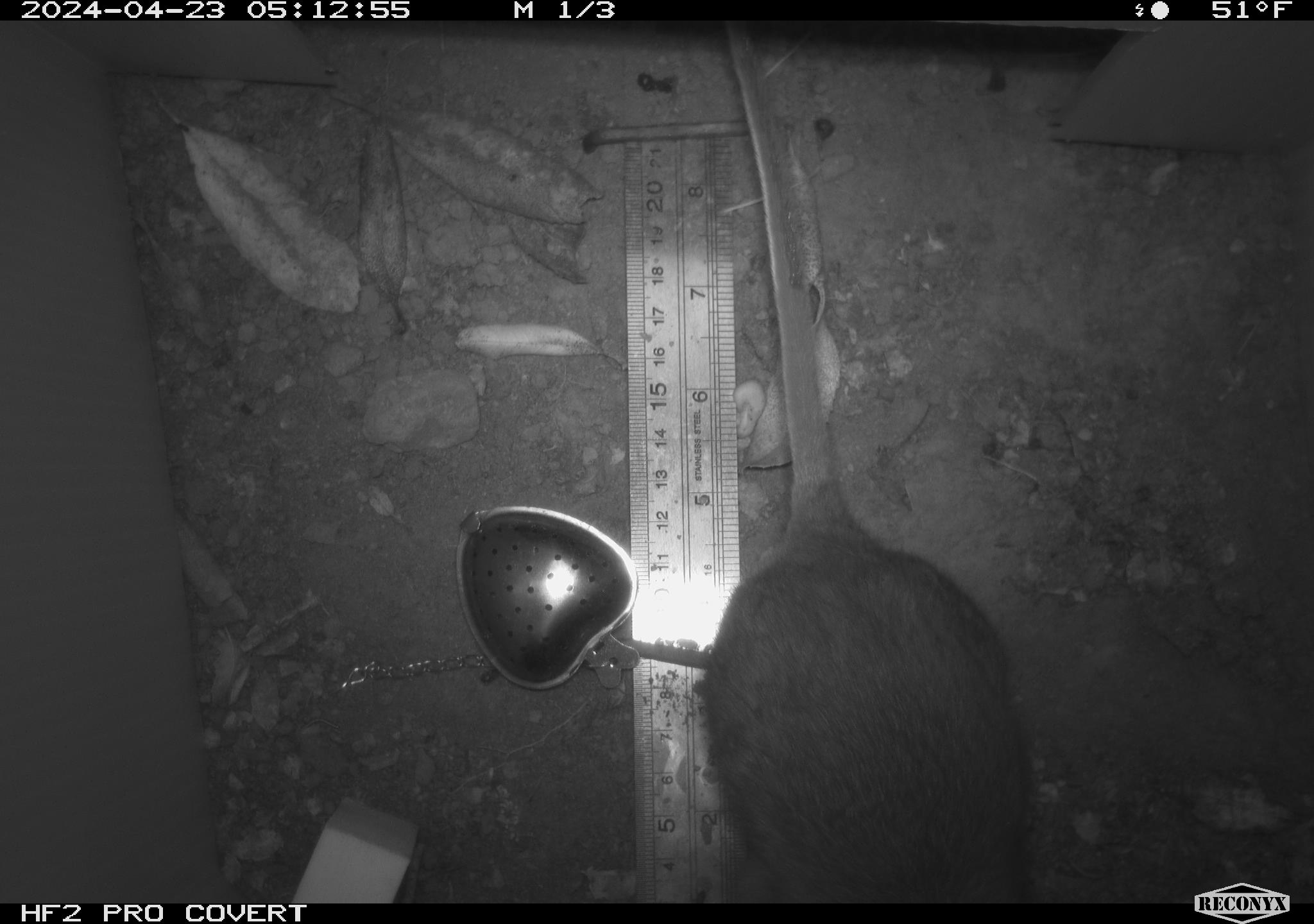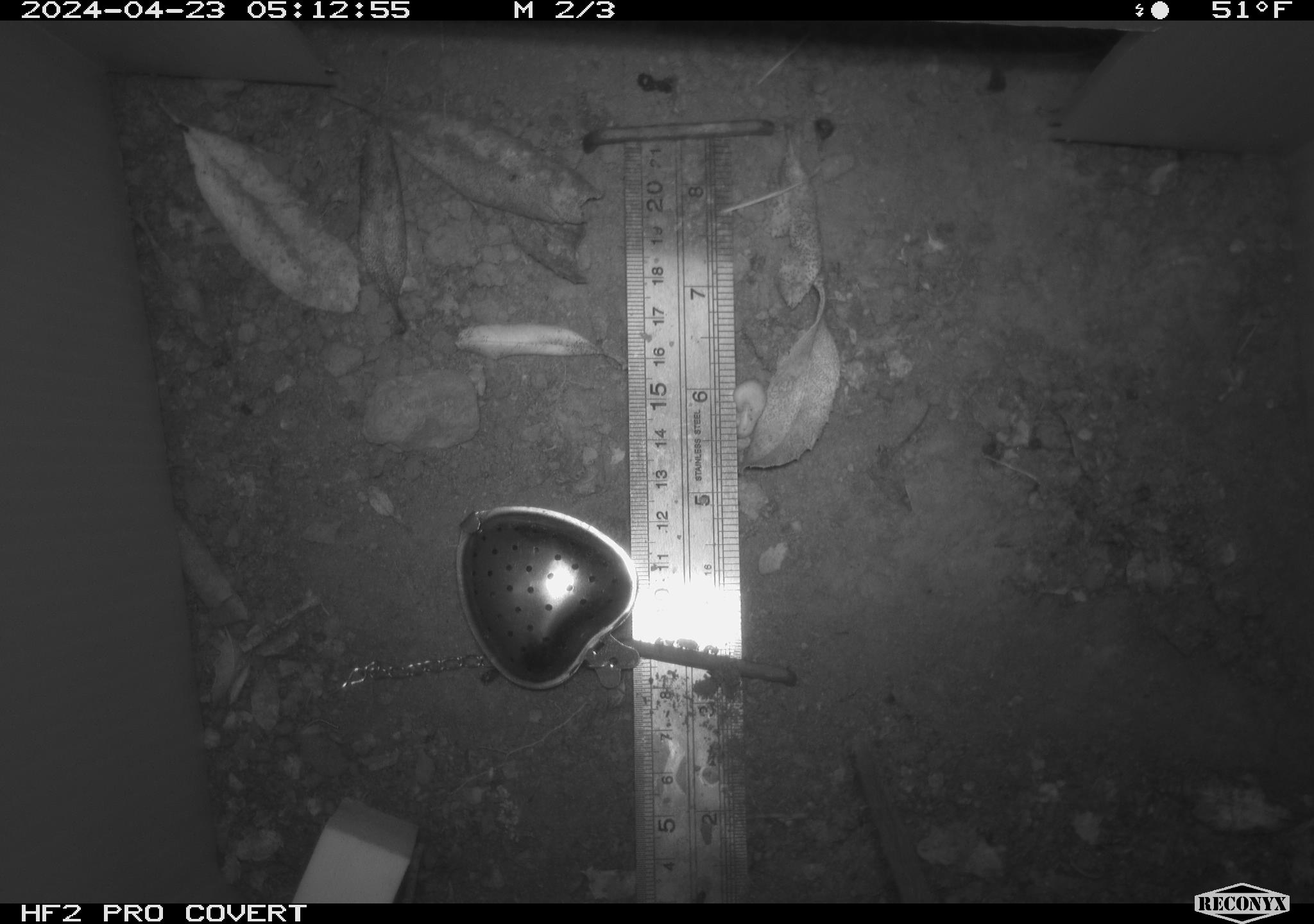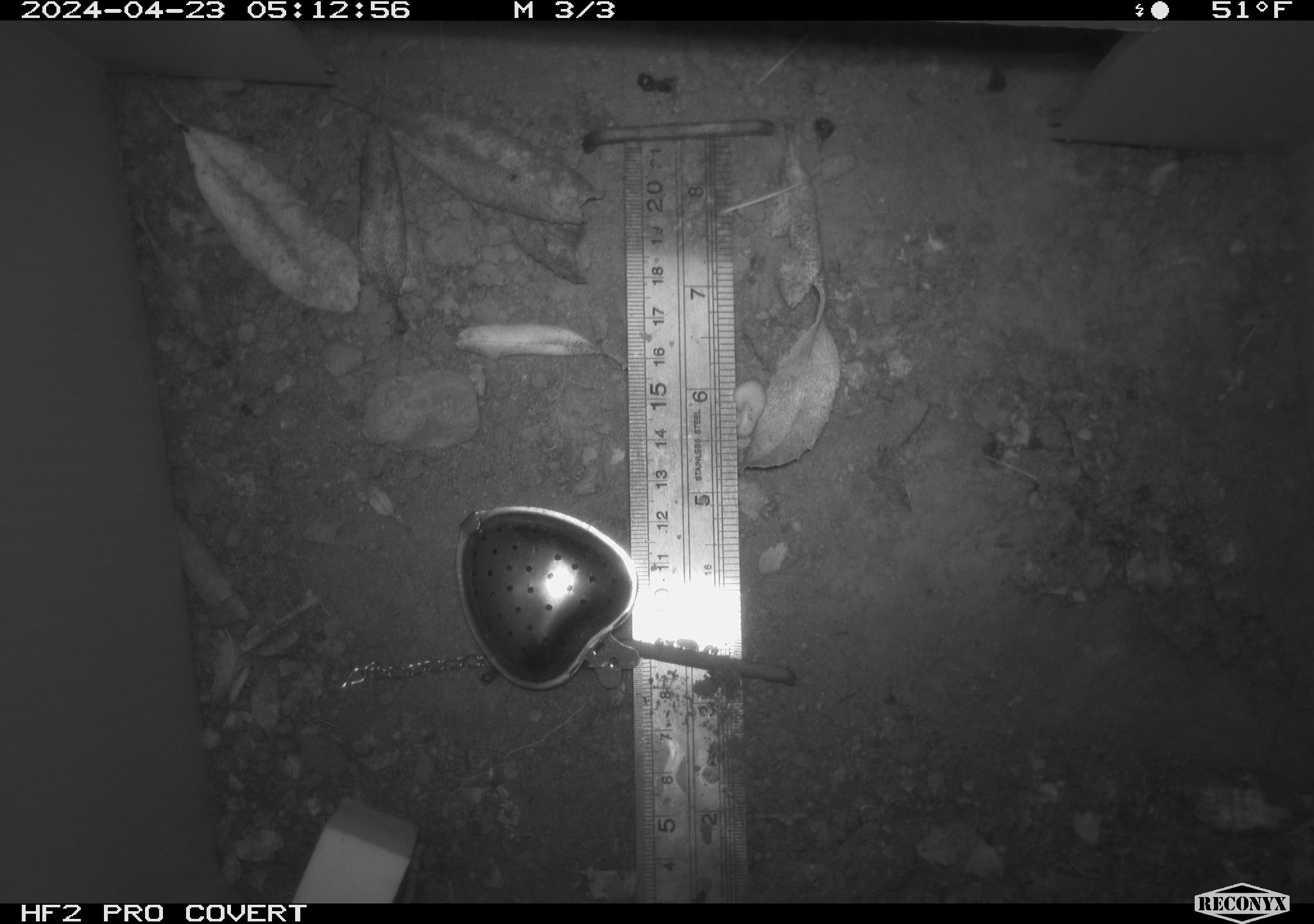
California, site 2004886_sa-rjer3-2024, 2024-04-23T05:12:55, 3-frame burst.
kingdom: Animalia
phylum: Chordata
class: Mammalia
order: Rodentia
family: Cricetidae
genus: Neotoma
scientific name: Neotoma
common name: pack rat or woodrat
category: neotoma species